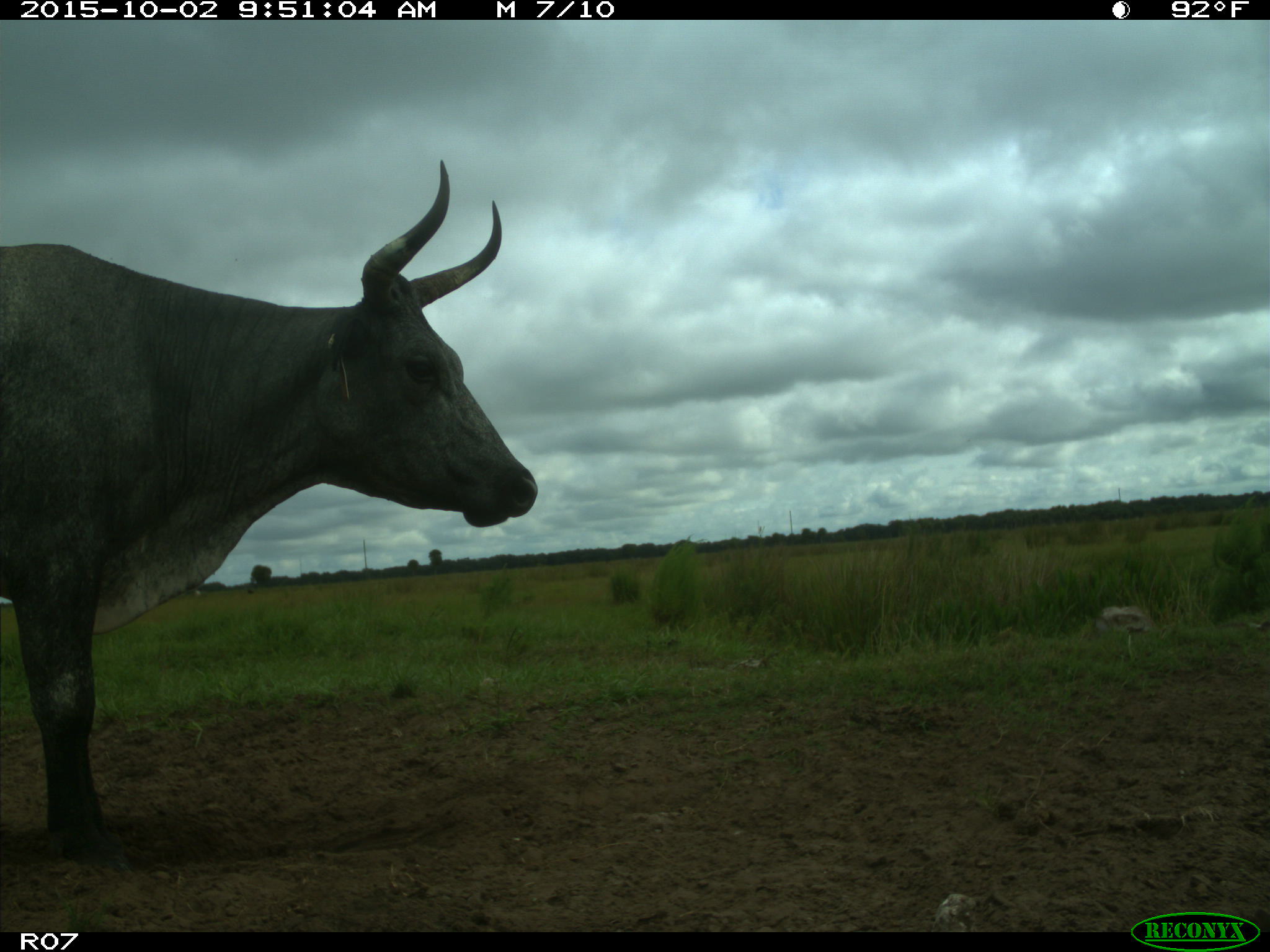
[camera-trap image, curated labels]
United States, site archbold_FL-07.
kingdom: Animalia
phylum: Chordata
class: Mammalia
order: Artiodactyla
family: Bovidae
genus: Bos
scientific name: Bos taurus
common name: domestic cow